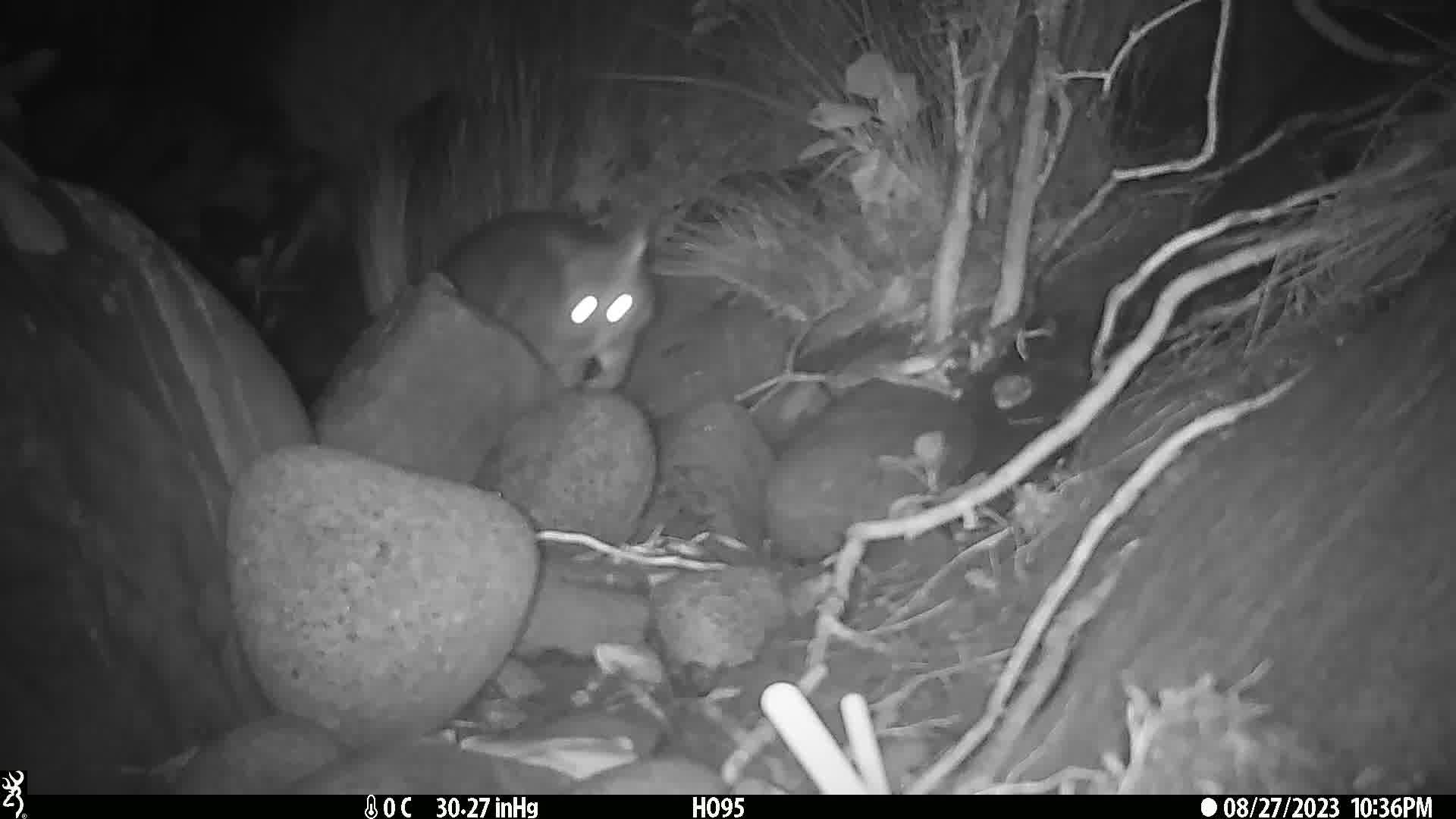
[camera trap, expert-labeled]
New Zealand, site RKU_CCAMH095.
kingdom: Animalia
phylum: Chordata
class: Mammalia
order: Diprotodontia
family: Phalangeridae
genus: Trichosurus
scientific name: Trichosurus vulpecula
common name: common brushtail possum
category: possum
Possum (common brushtail possum) (Trichosurus vulpecula).